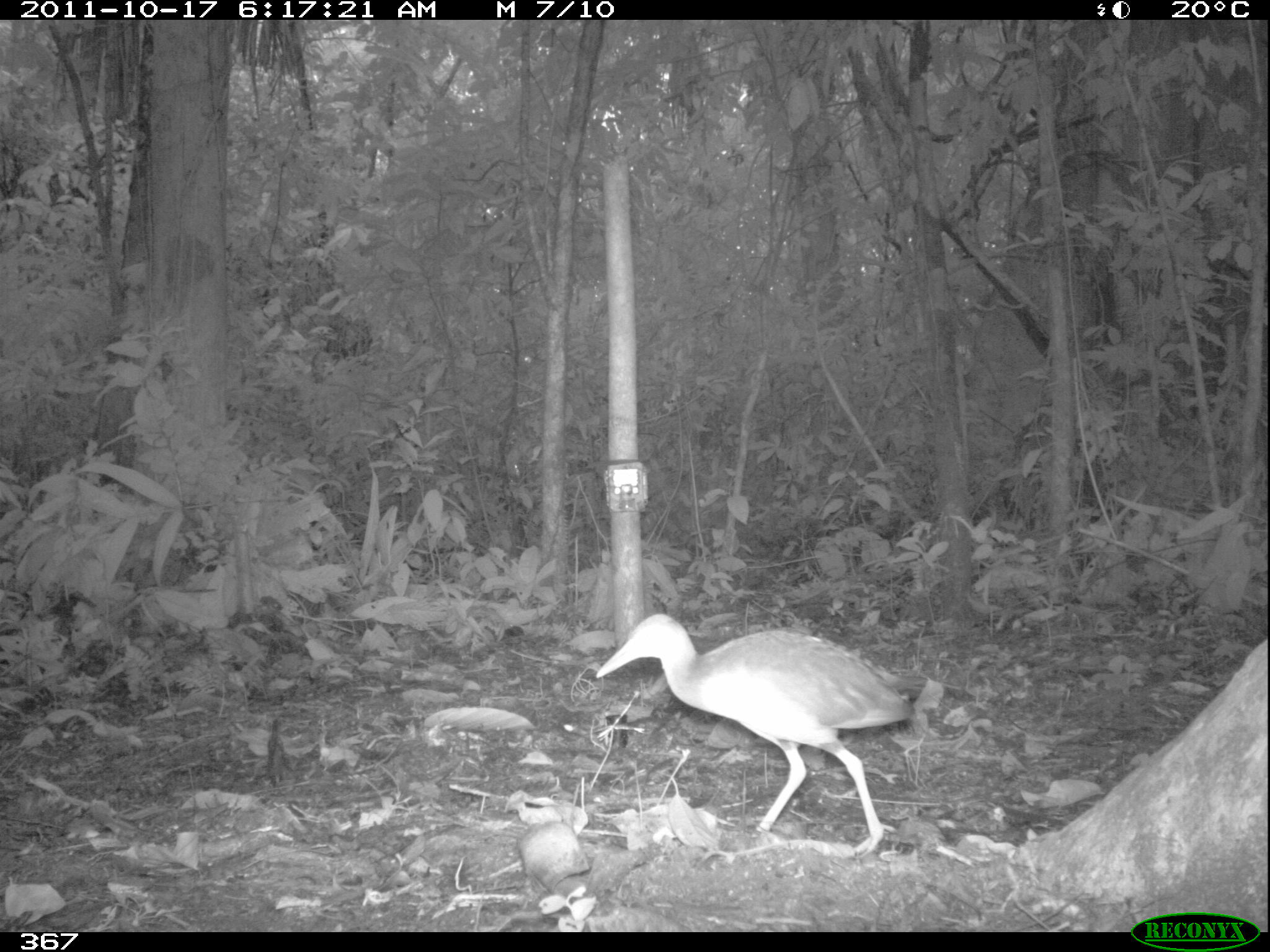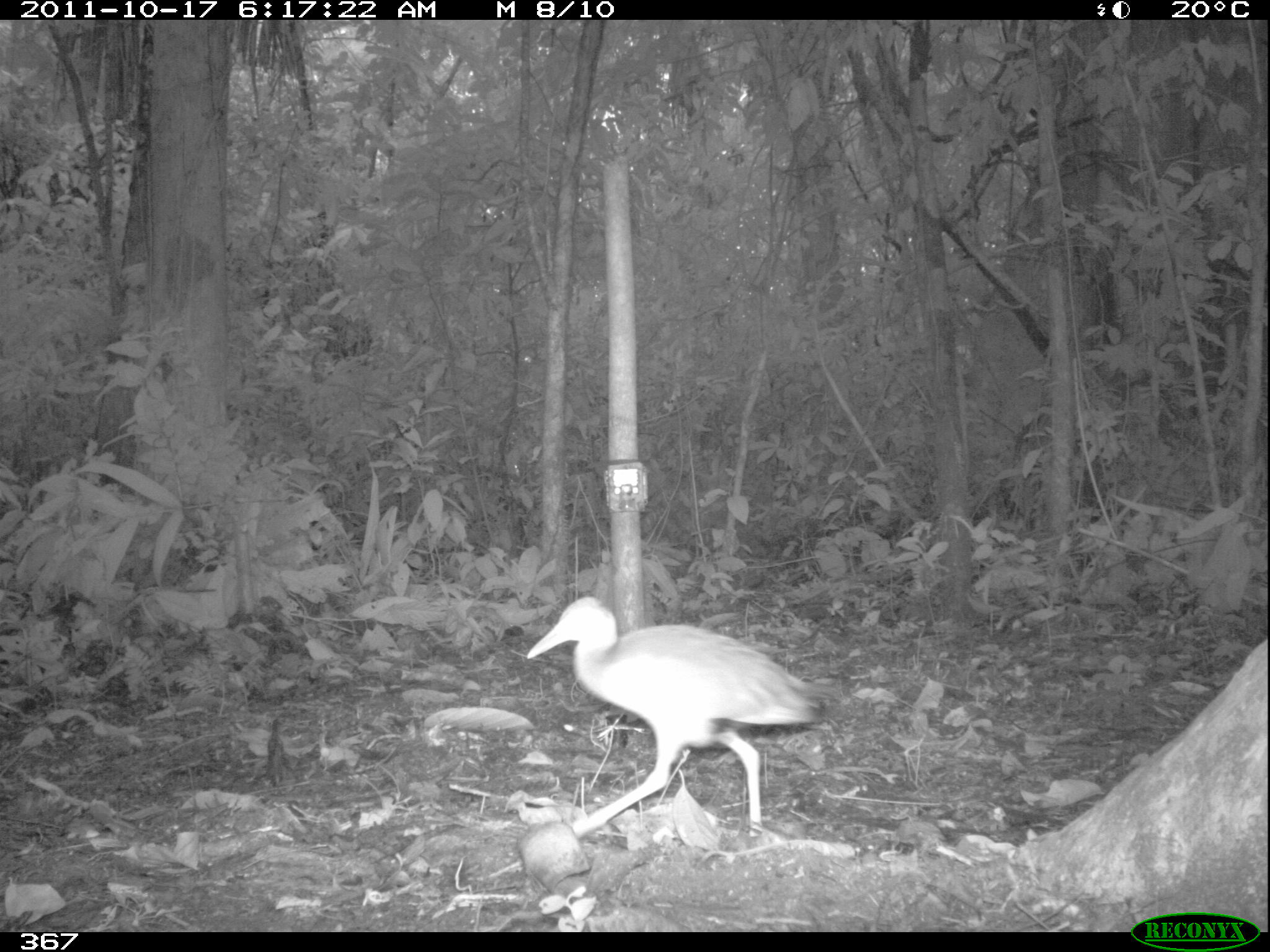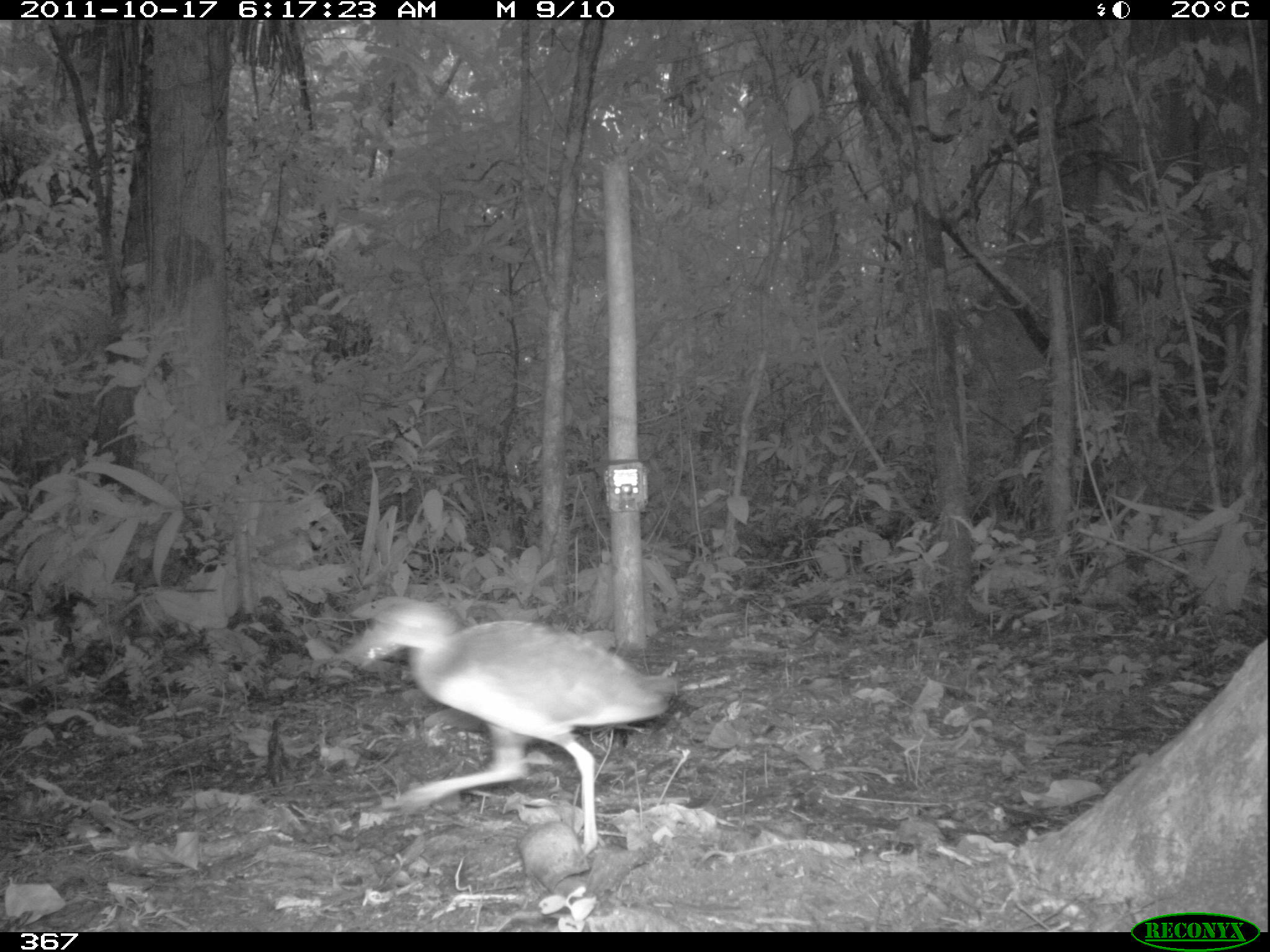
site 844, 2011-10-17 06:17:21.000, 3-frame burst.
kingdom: Animalia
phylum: Chordata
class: Aves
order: Gruiformes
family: Rallidae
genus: Aramides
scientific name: Aramides cajaneus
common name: gray-cowled wood-rail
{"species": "Aramides cajaneus (gray-cowled wood-rail)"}